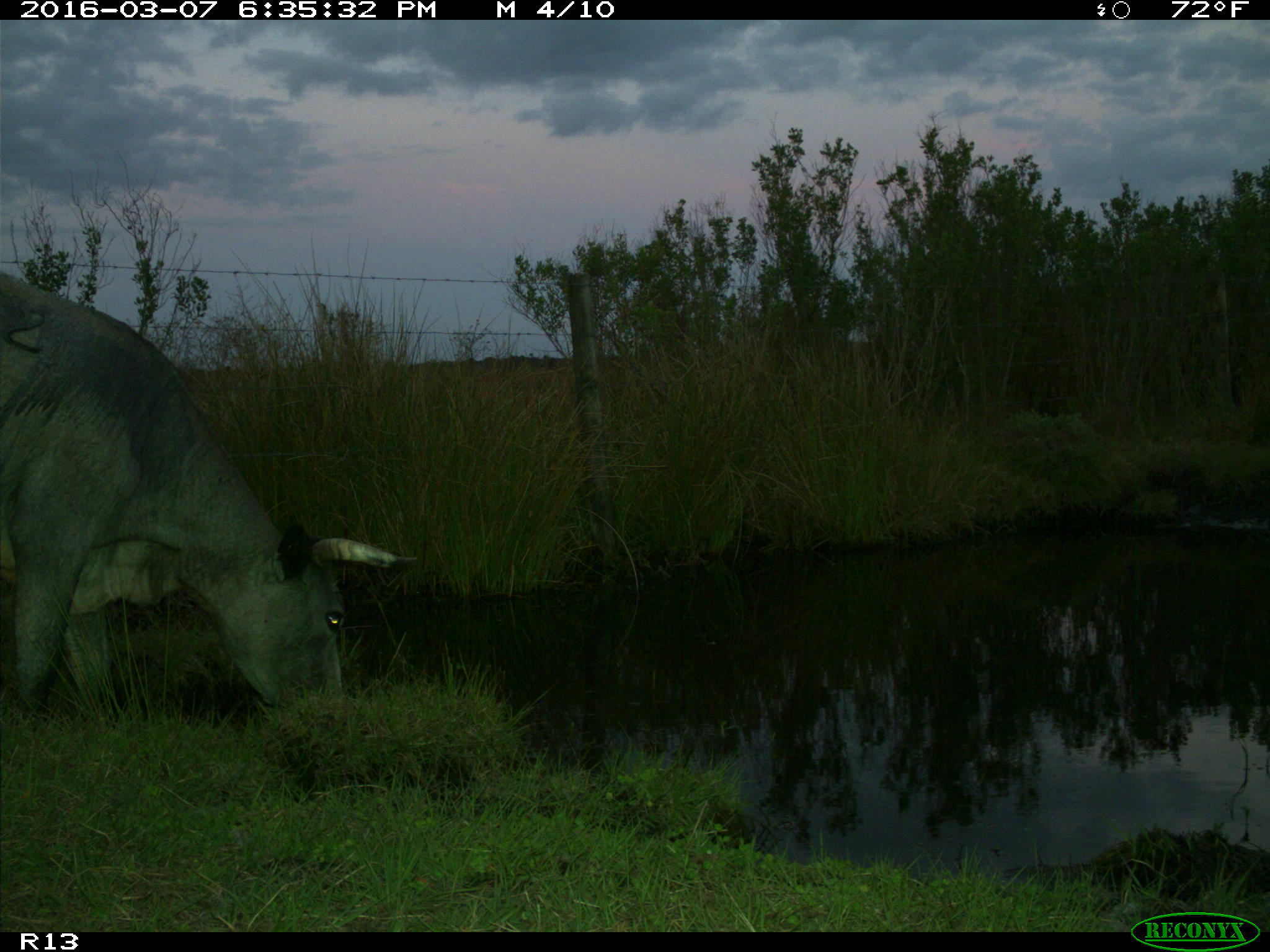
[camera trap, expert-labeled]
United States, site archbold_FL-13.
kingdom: Animalia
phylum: Chordata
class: Mammalia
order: Artiodactyla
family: Bovidae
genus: Bos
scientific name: Bos taurus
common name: domestic cow